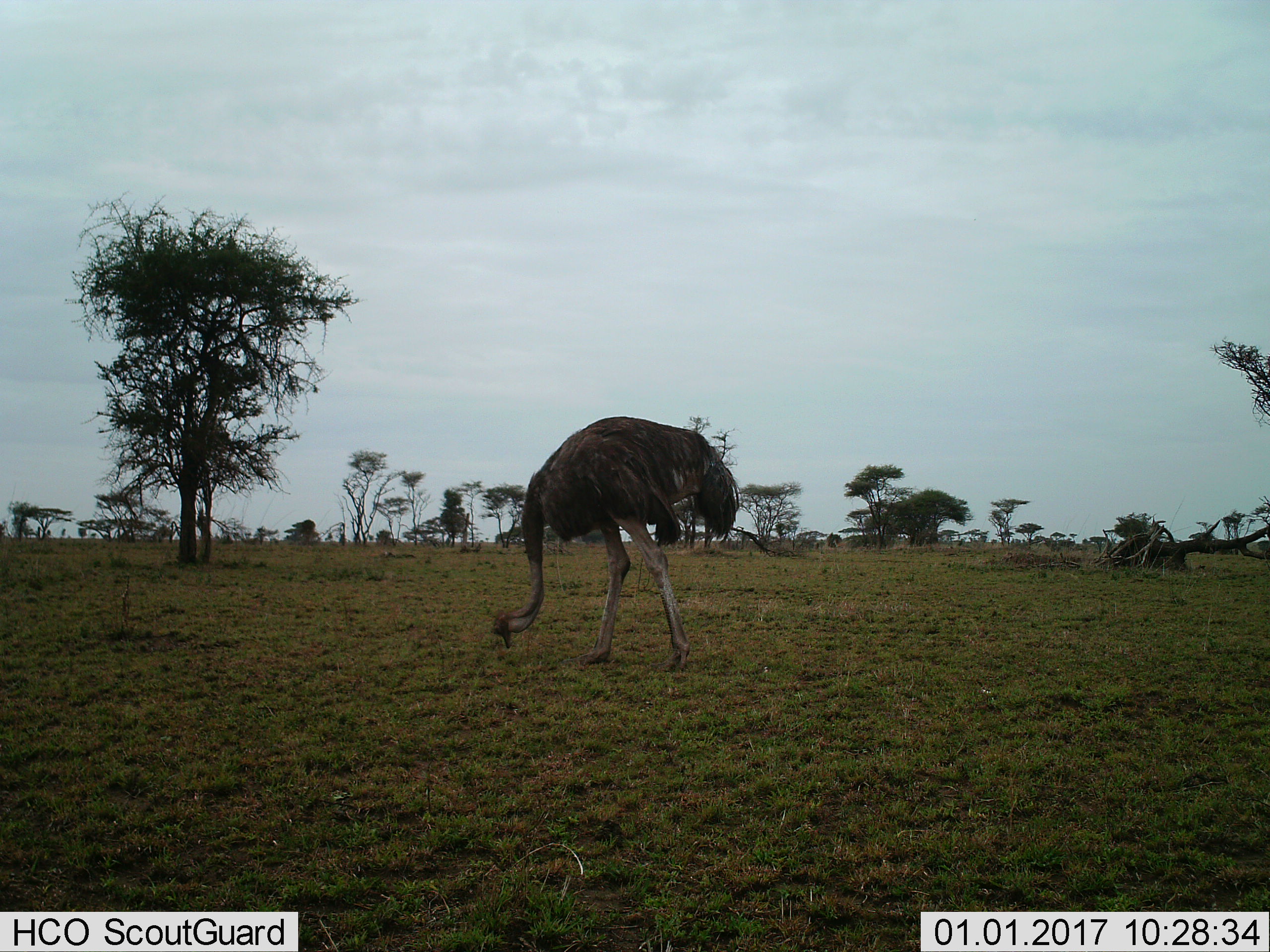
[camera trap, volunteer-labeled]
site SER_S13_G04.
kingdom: Animalia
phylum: Chordata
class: Aves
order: Struthioniformes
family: Struthionidae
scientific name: Struthionidae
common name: ostrich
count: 1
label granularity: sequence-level